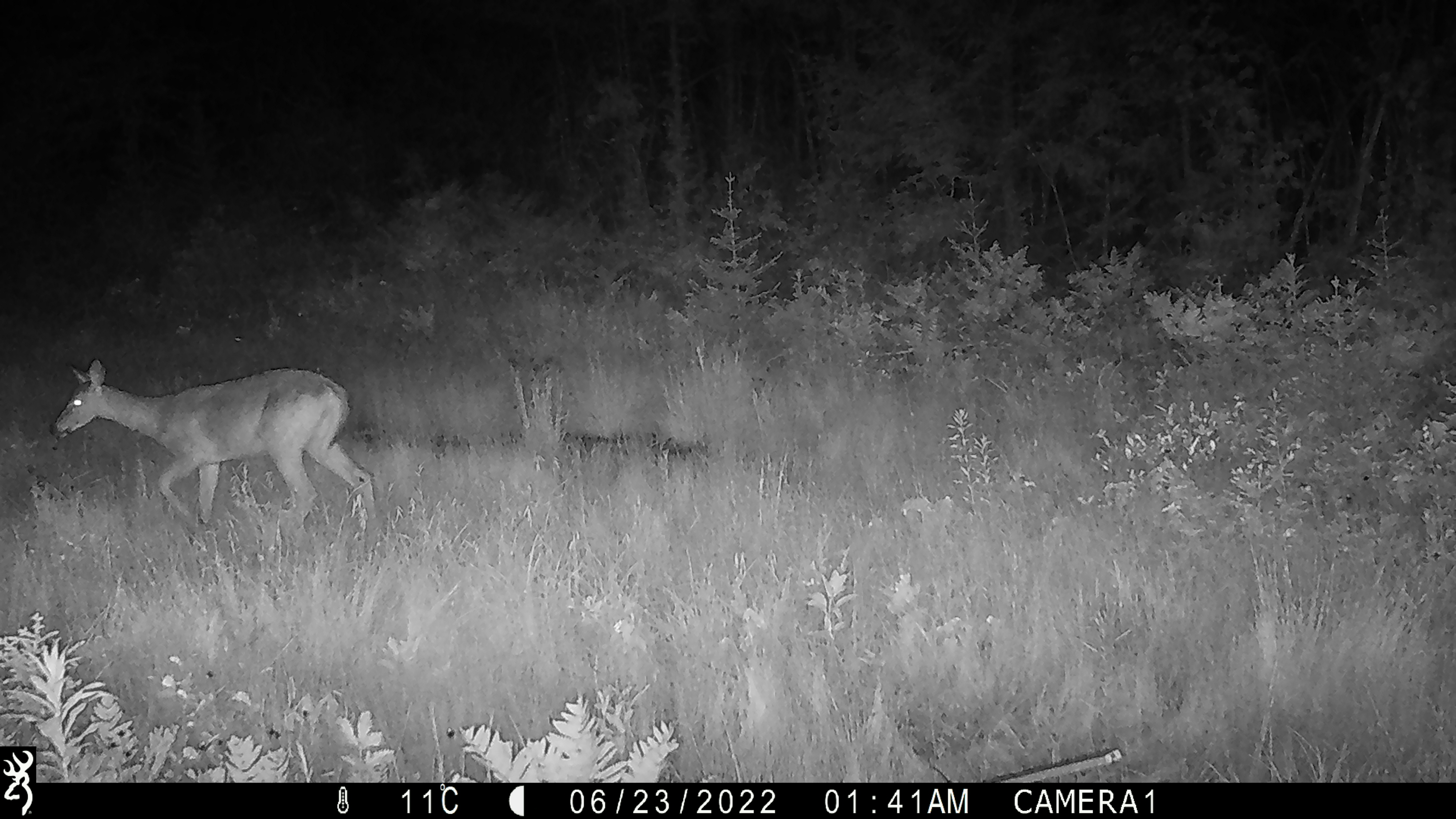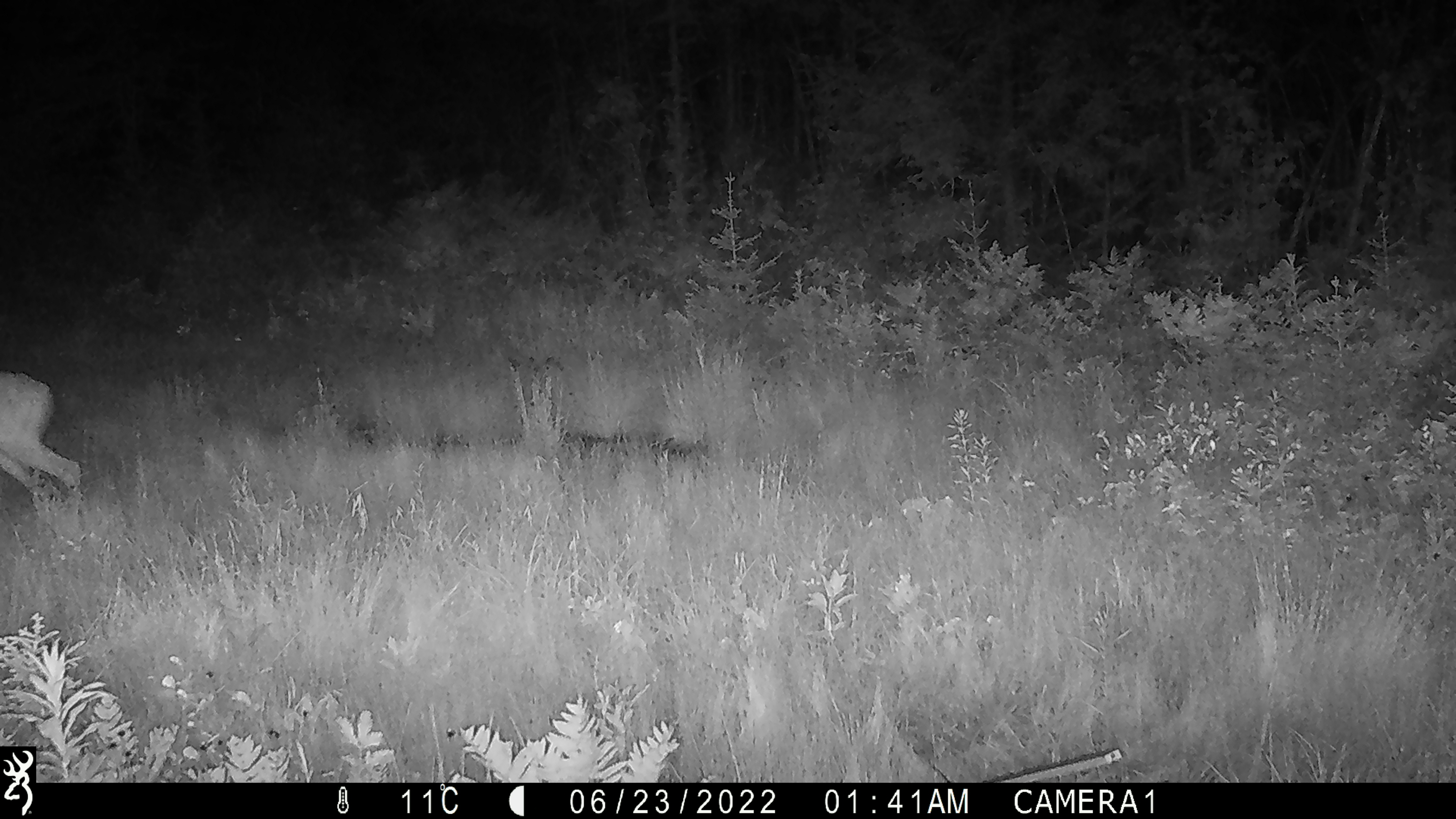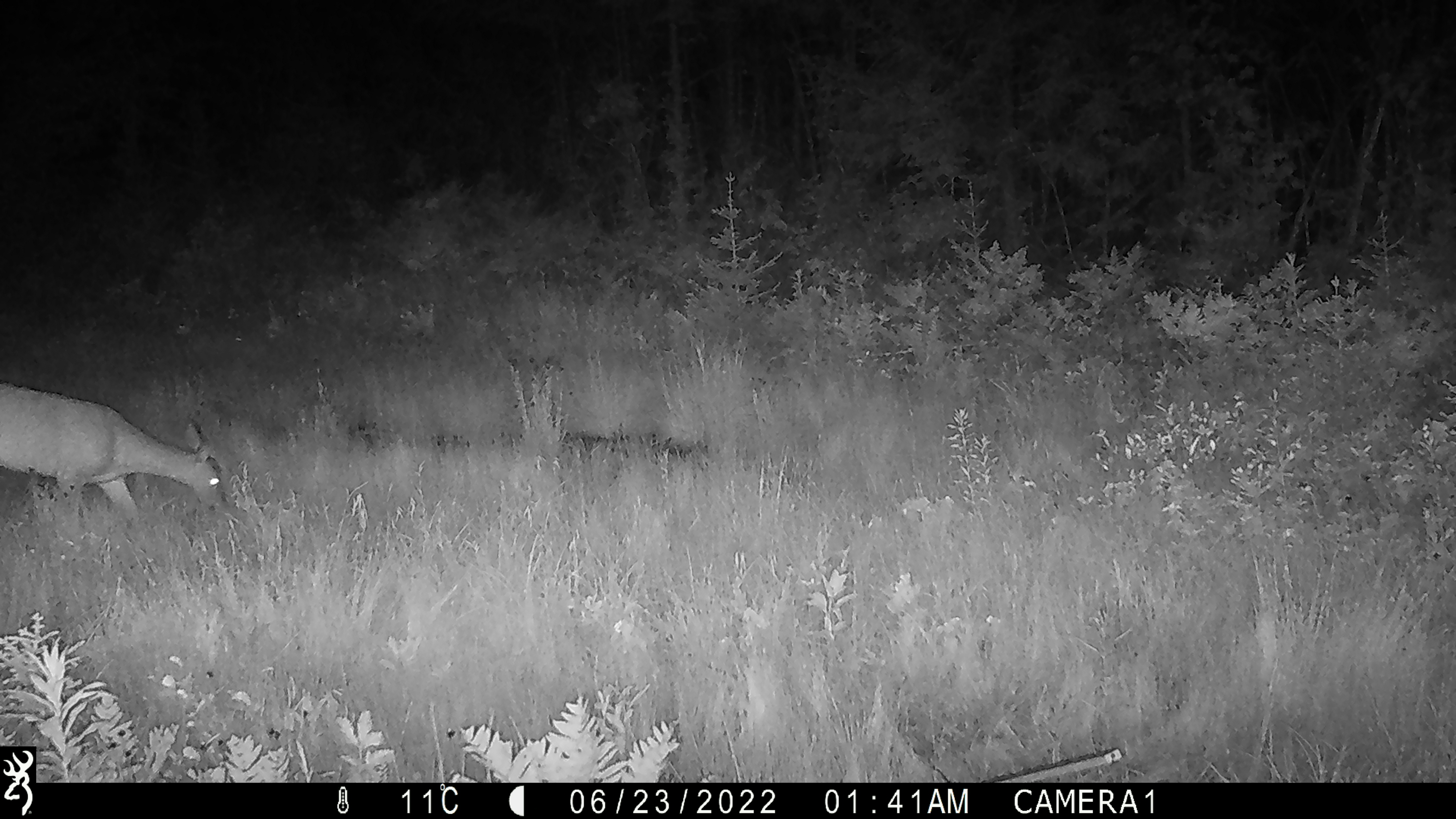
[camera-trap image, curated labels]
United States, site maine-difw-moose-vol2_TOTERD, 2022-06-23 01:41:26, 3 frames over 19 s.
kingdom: Animalia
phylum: Chordata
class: Mammalia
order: Artiodactyla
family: Cervidae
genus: Odocoileus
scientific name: Odocoileus virginianus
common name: white-tailed deer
White-tailed deer (Odocoileus virginianus).